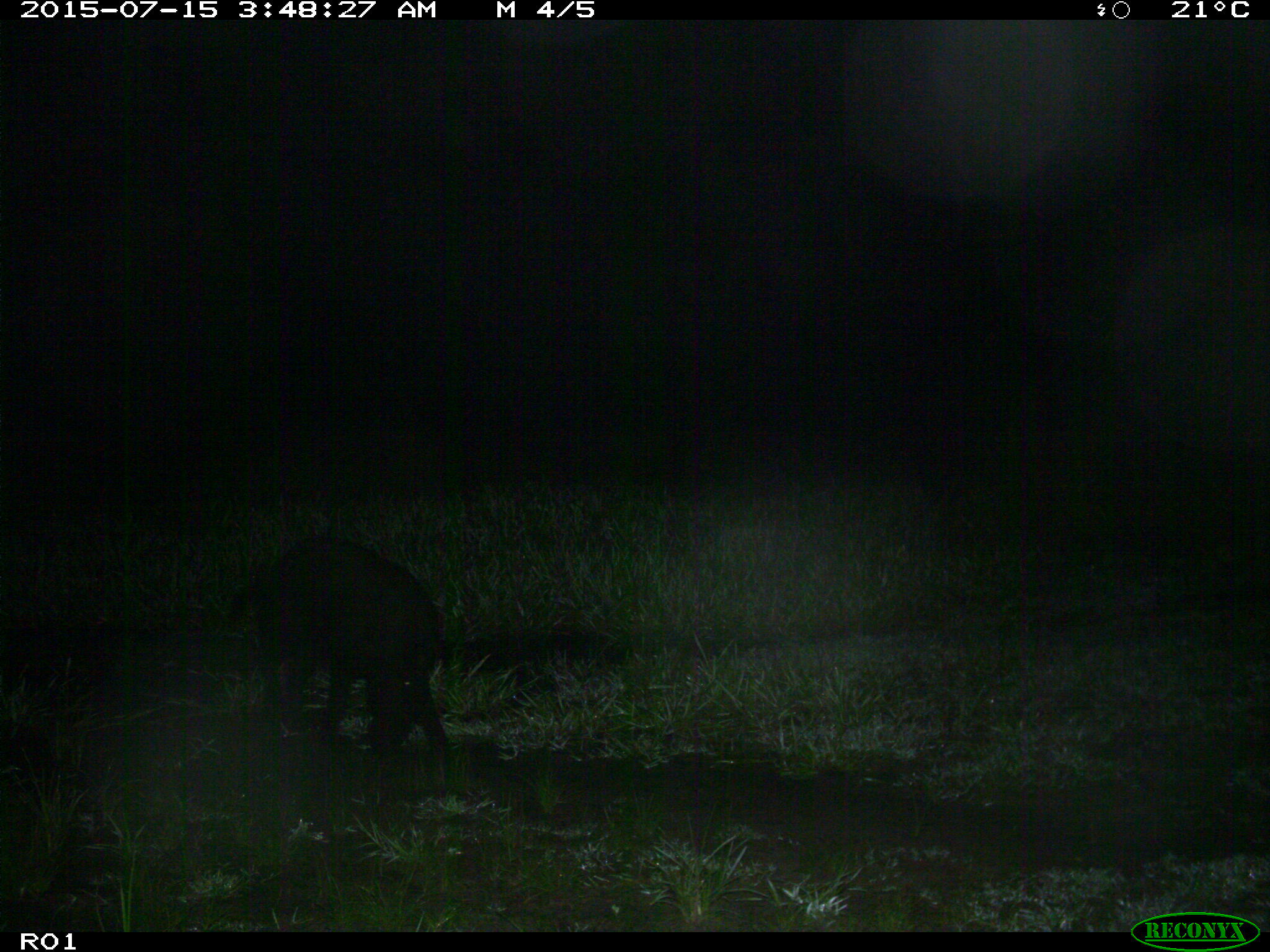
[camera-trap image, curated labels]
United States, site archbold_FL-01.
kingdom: Animalia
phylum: Chordata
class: Mammalia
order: Artiodactyla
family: Suidae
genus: Sus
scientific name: Sus scrofa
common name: wild boar